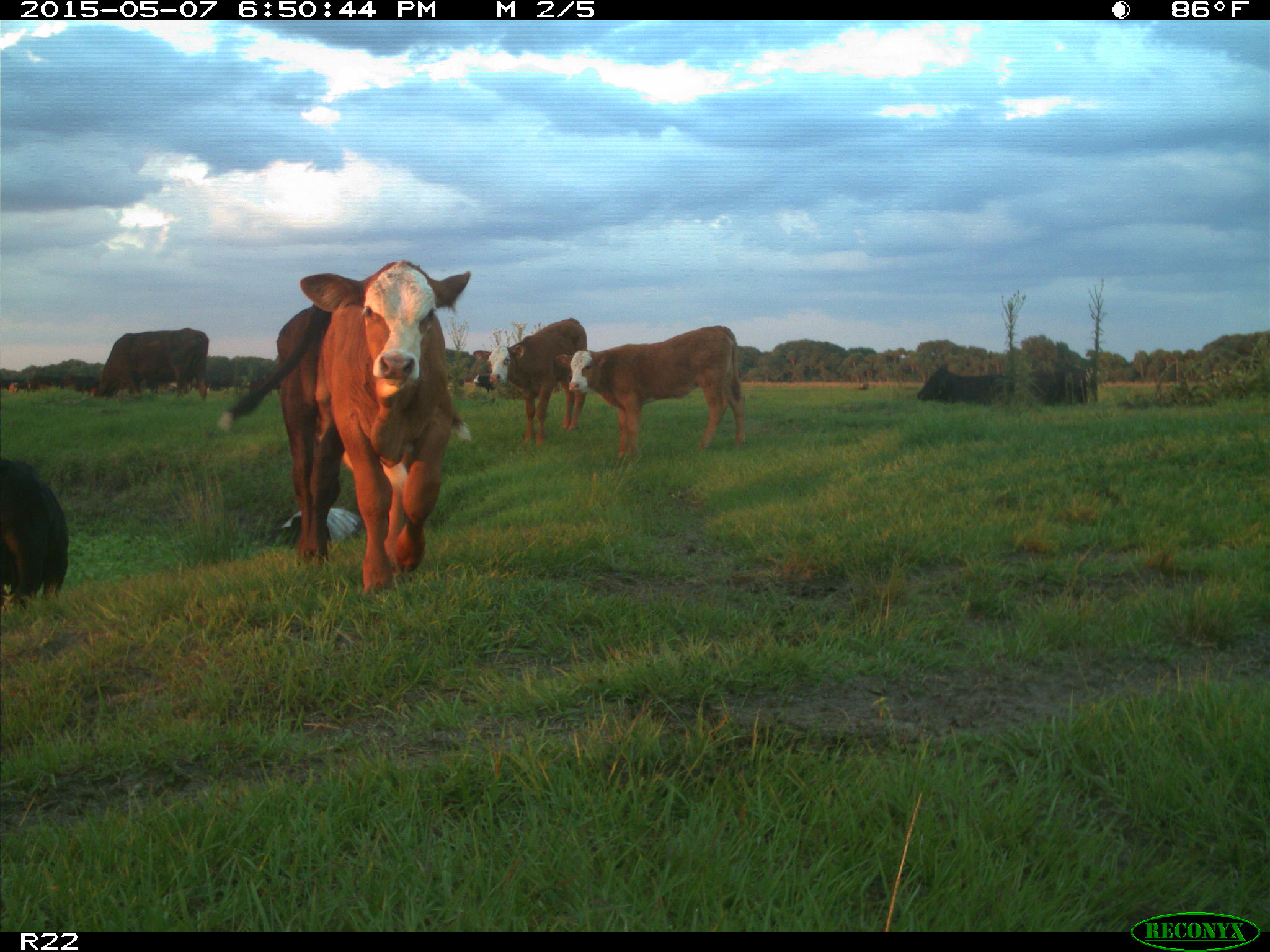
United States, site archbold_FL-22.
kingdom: Animalia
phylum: Chordata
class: Mammalia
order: Artiodactyla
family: Bovidae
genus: Bos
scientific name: Bos taurus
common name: domestic cow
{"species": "Bos taurus (domestic cow)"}